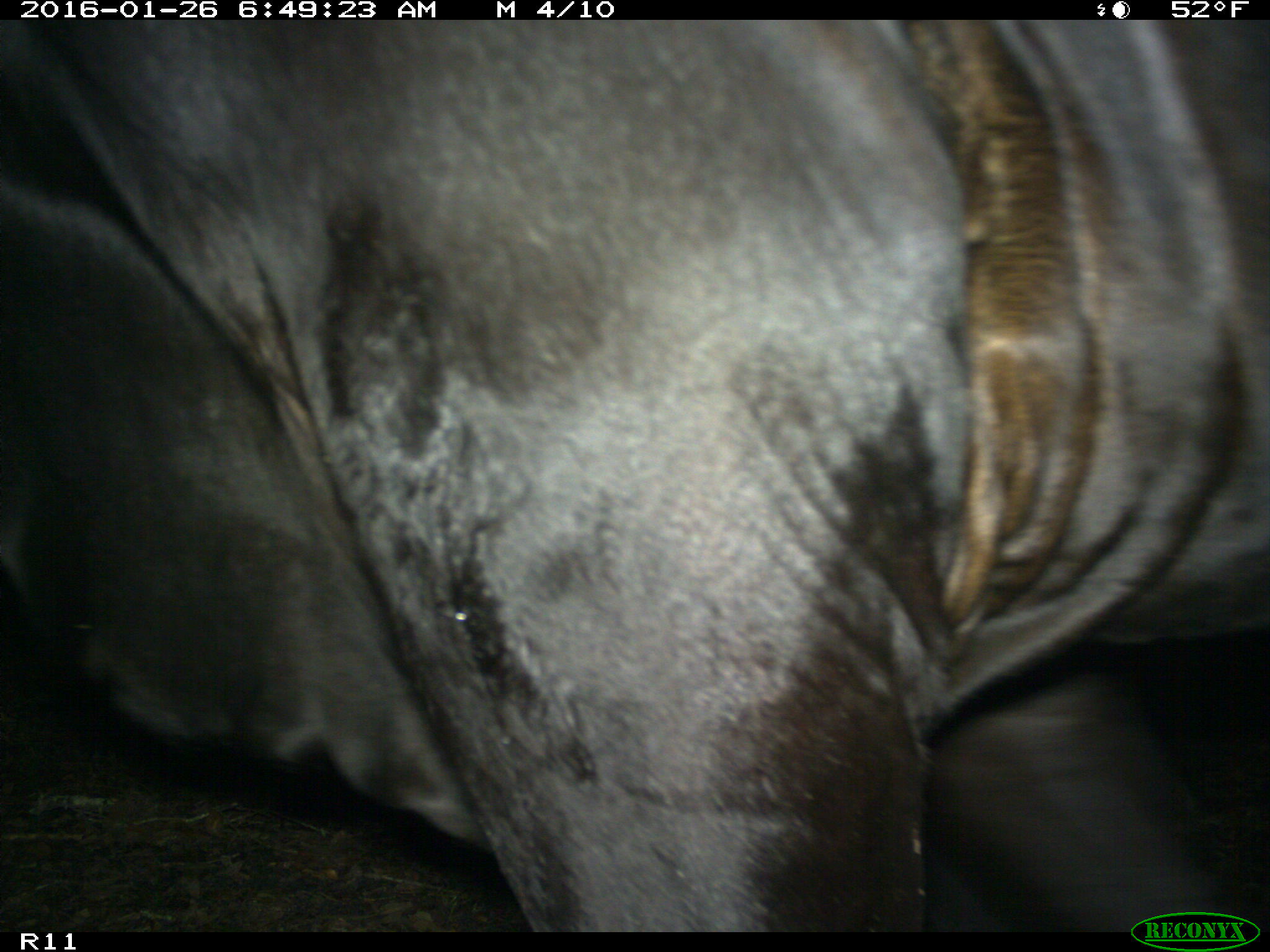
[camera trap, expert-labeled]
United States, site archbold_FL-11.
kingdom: Animalia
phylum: Chordata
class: Mammalia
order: Artiodactyla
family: Bovidae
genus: Bos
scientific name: Bos taurus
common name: domestic cow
Bos taurus (domestic cow).